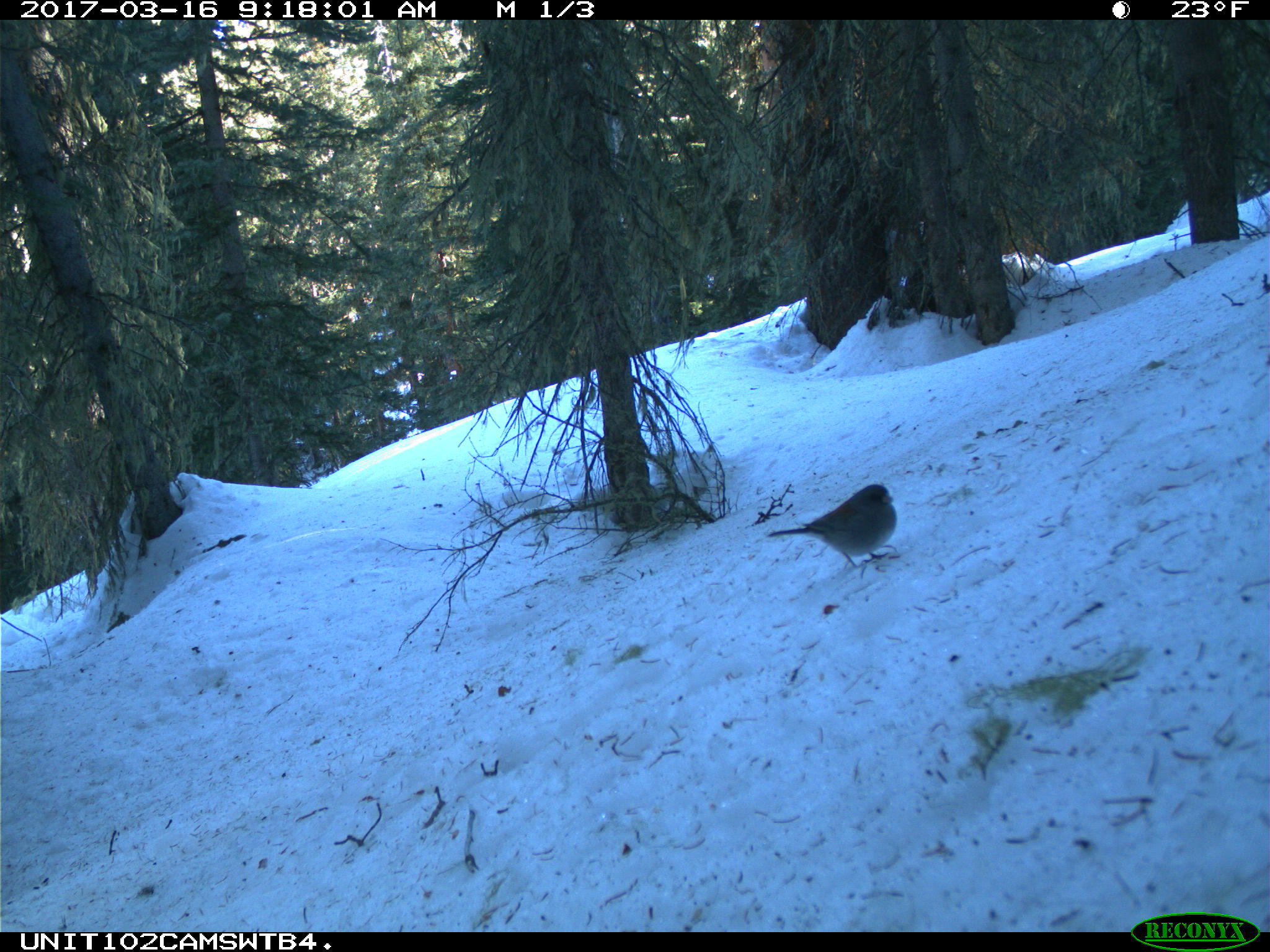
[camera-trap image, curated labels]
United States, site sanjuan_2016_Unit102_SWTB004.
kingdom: Animalia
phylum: Chordata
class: Aves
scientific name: Aves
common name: birds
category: unidentified bird